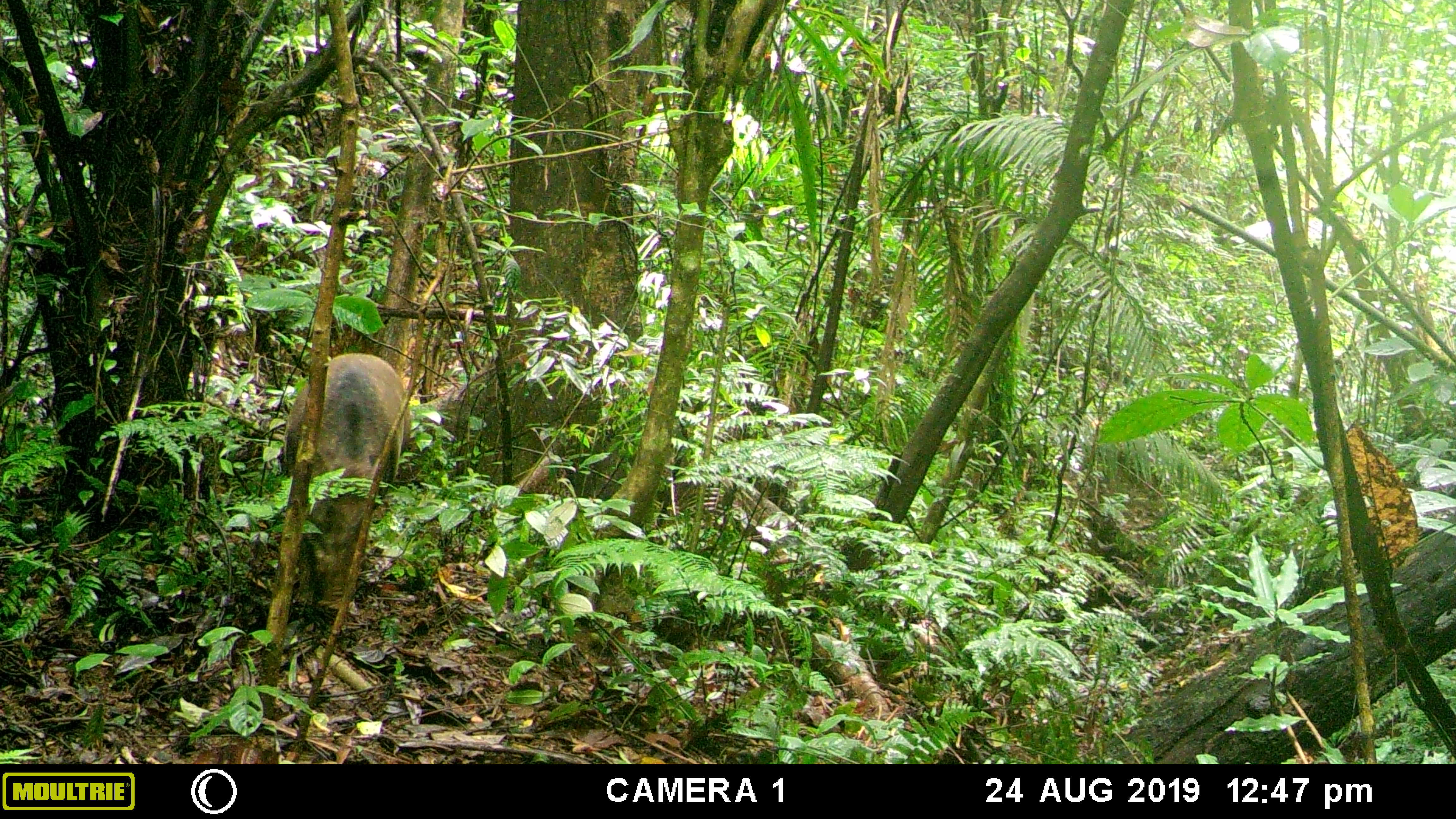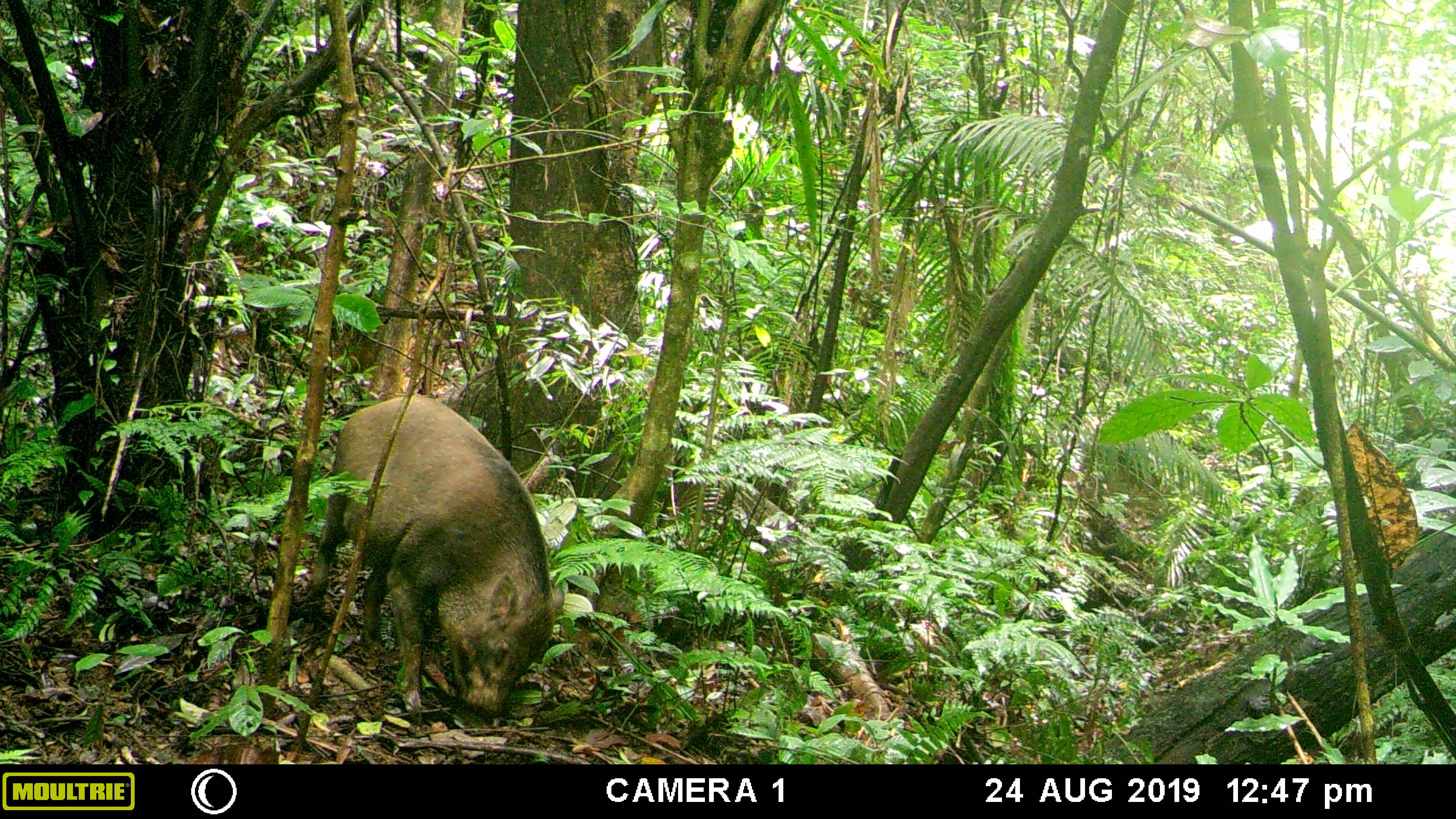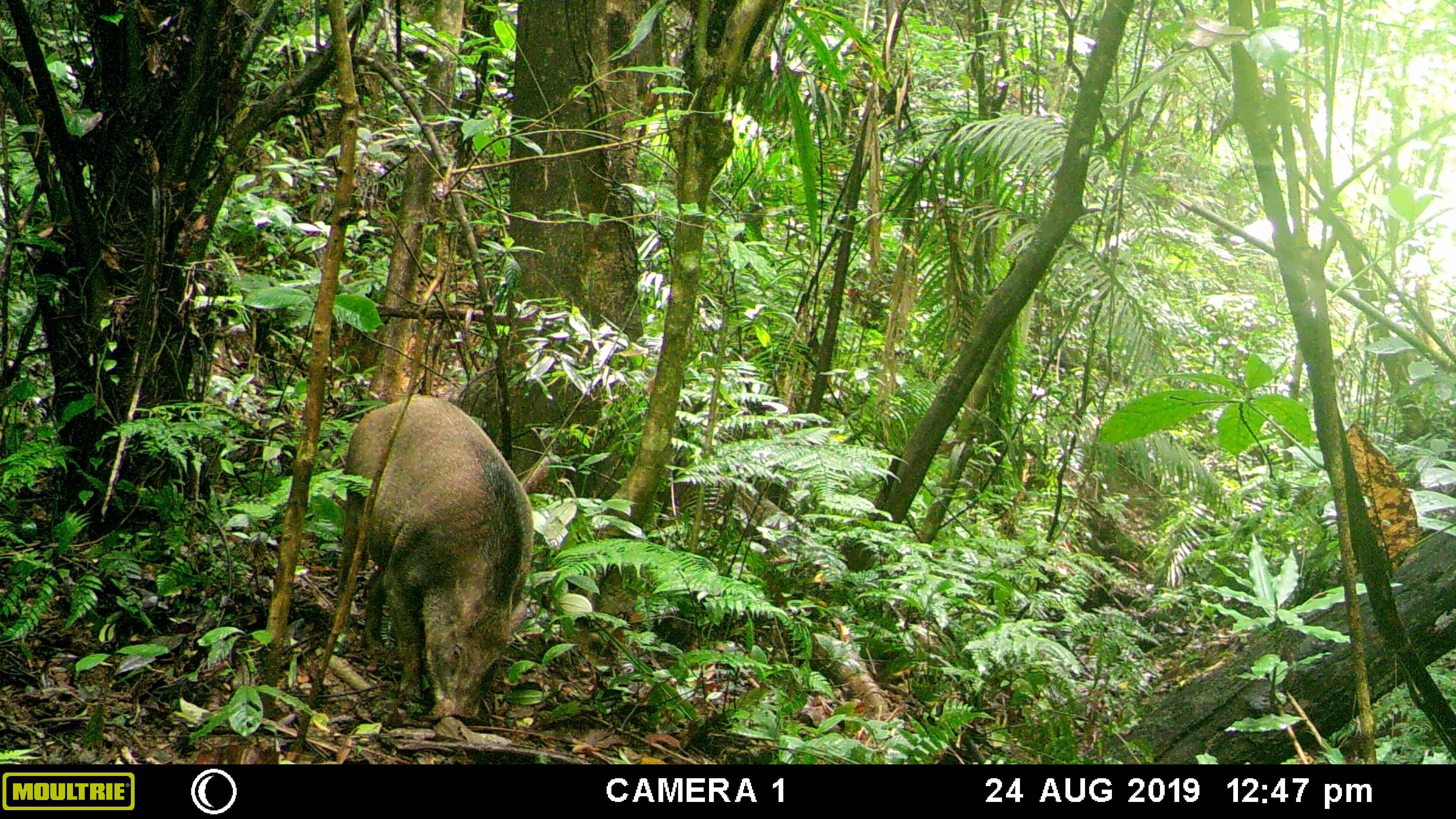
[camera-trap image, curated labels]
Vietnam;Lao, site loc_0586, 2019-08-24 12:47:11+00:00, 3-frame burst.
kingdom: Animalia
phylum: Chordata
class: Mammalia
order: Artiodactyla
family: Suidae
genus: Sus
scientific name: Sus scrofa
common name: eurasian wild pig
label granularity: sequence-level